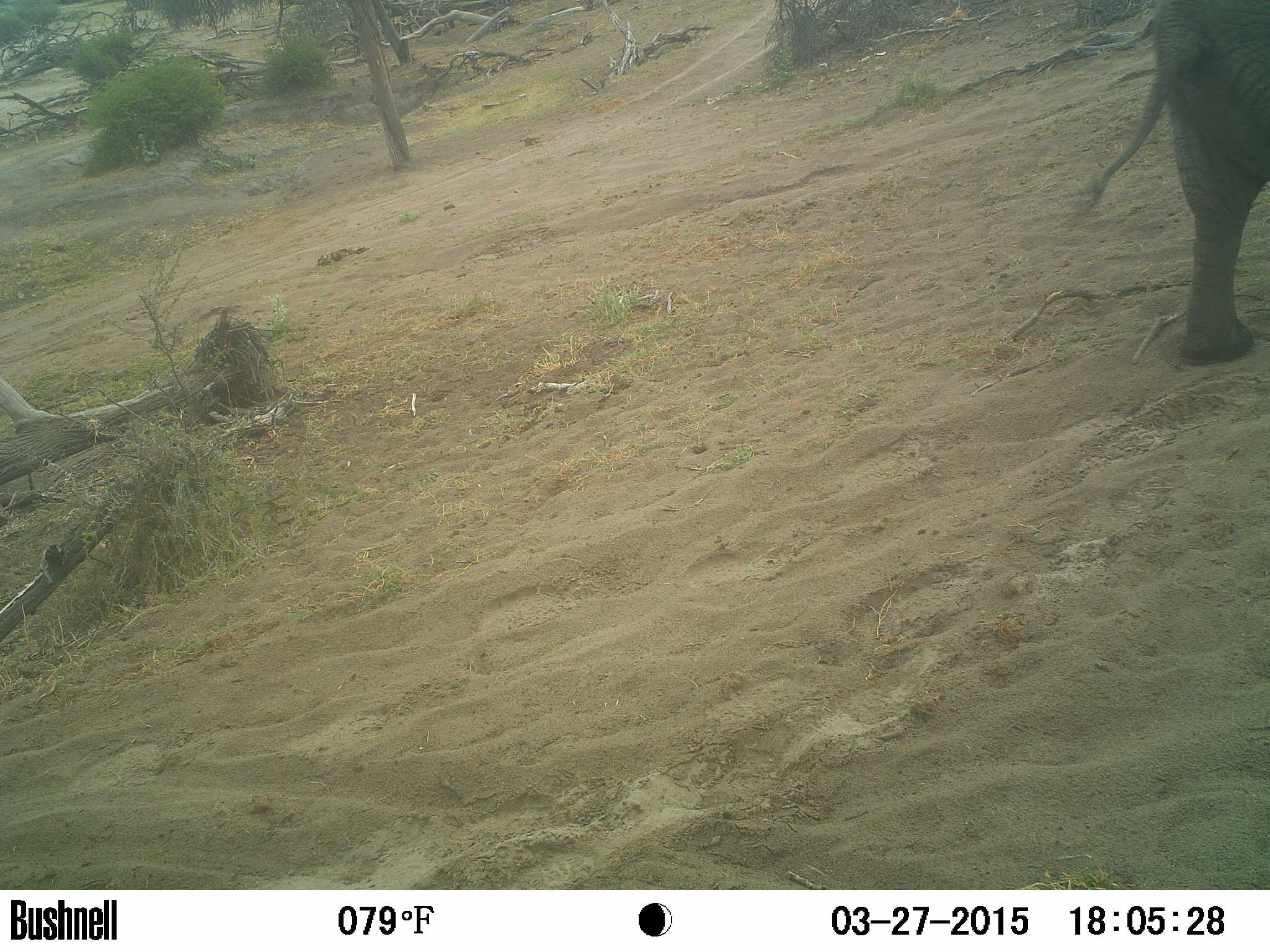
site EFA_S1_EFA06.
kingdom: Animalia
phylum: Chordata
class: Mammalia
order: Proboscidea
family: Elephantidae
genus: Loxodonta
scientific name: Loxodonta africana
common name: african bush elephant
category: elephant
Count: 1.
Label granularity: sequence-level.